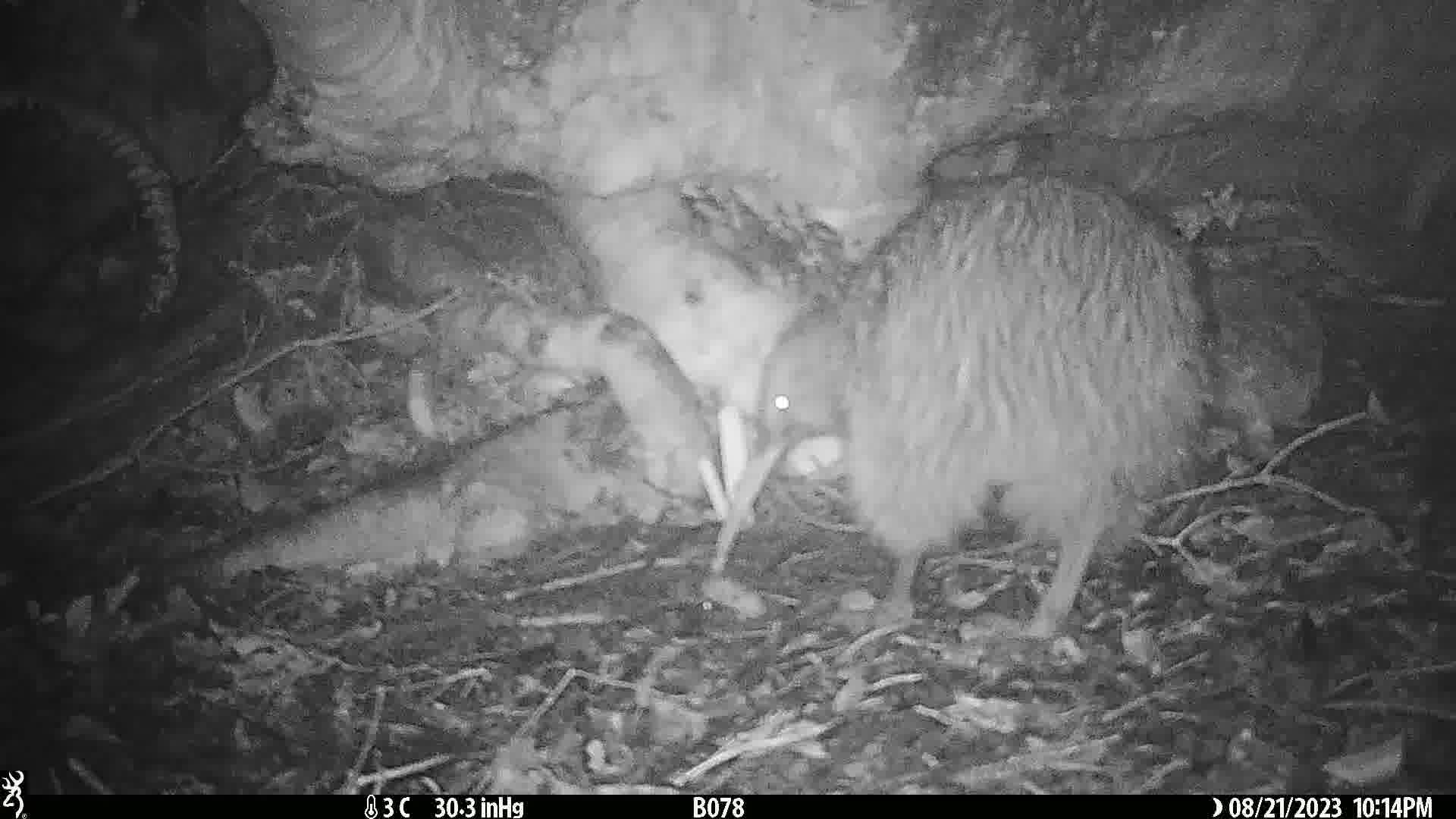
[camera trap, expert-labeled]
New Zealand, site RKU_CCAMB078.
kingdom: Animalia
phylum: Chordata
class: Aves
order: Apterygiformes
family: Apterygidae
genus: Apteryx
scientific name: Apteryx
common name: kiwi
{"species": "kiwi (Apteryx)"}